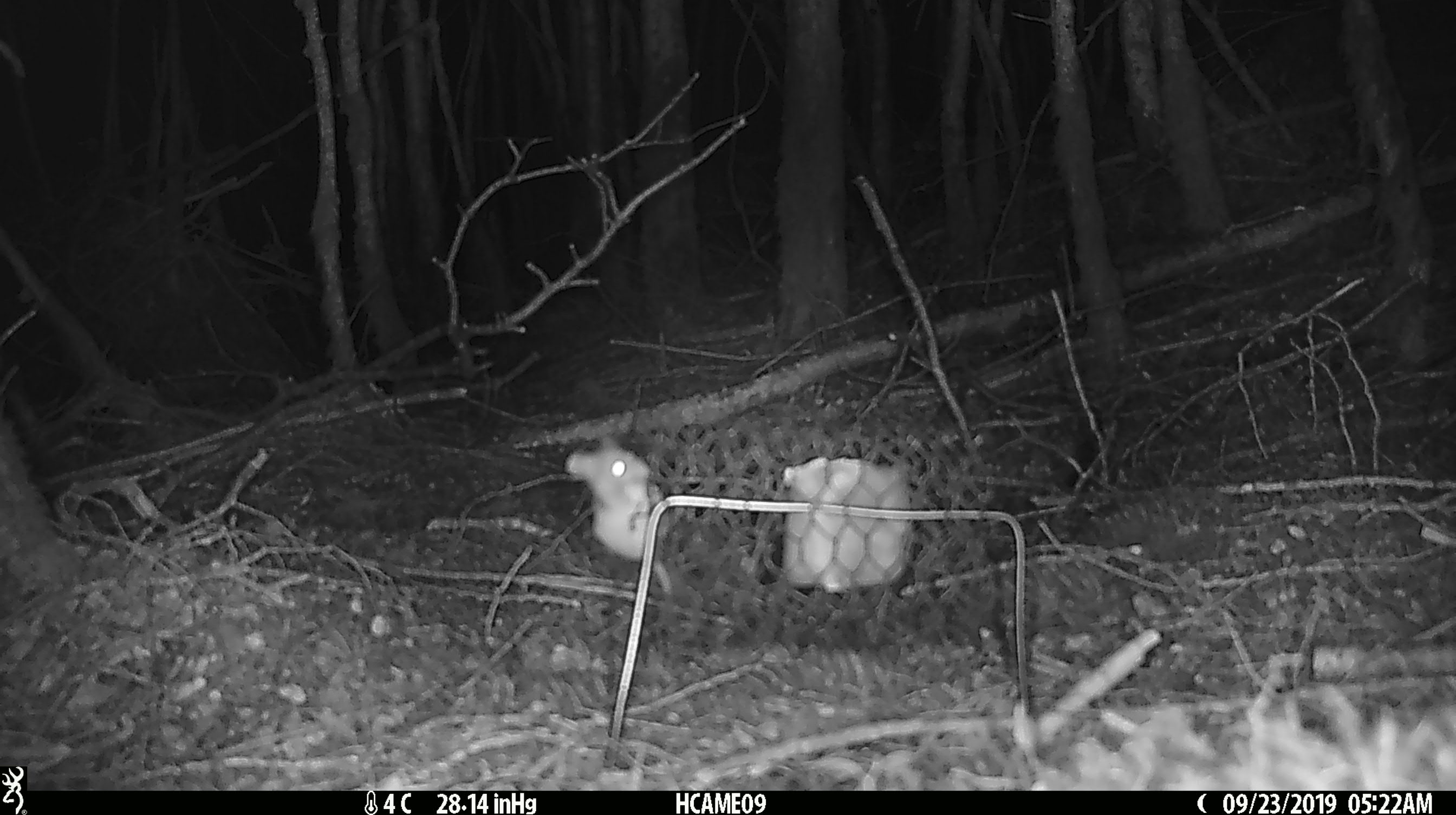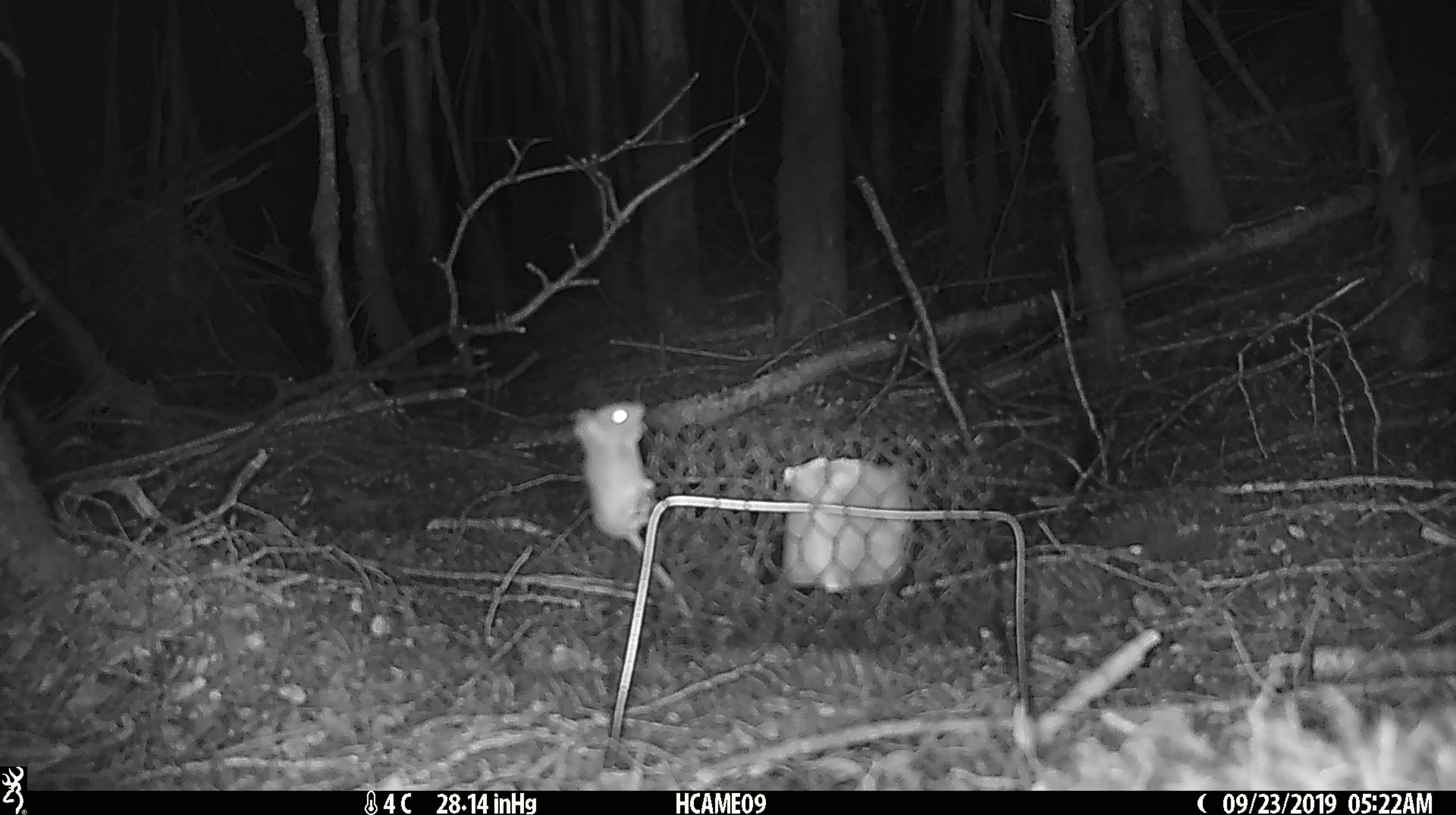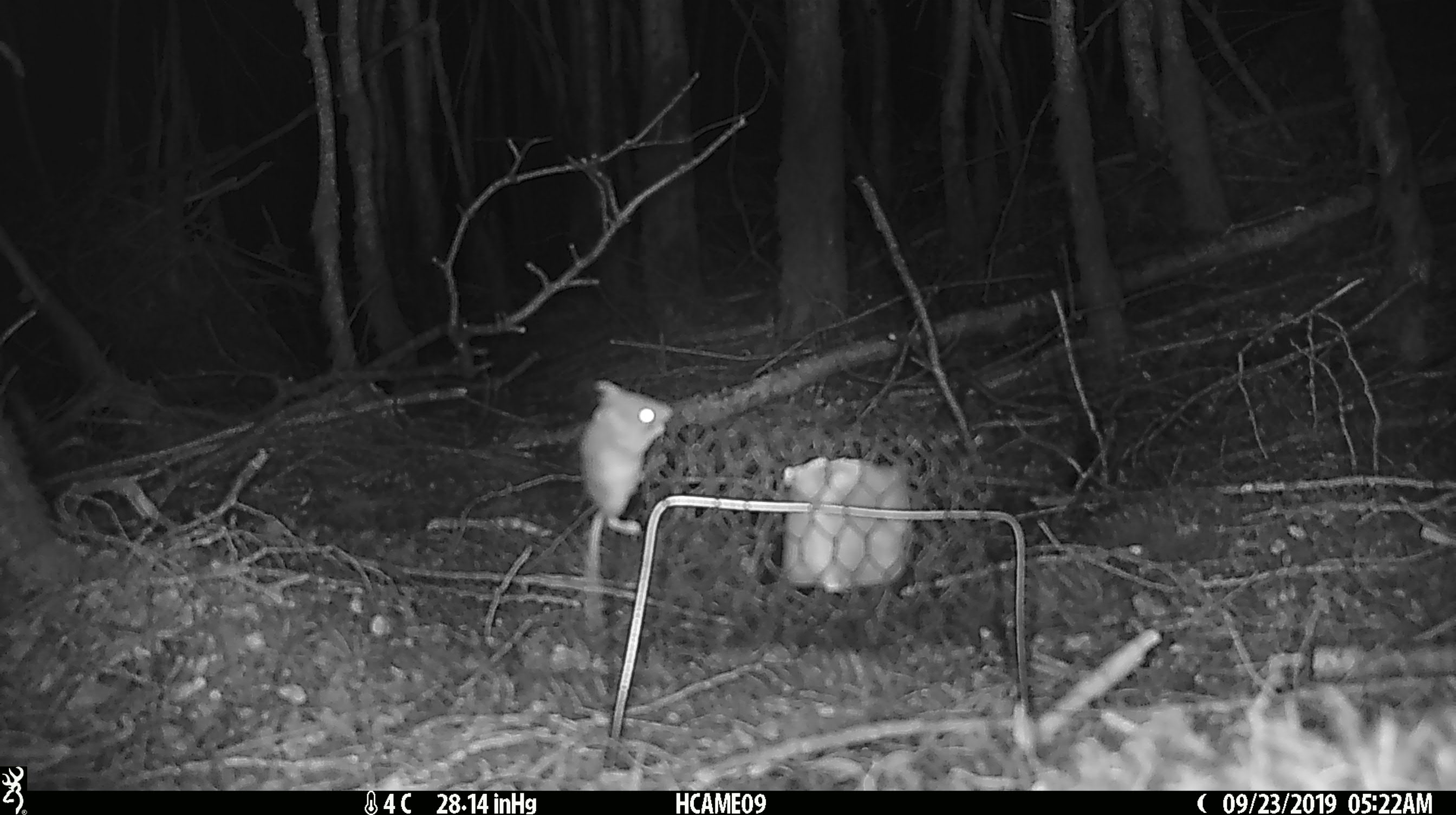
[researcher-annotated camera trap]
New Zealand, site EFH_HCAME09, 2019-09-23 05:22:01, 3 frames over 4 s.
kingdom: Animalia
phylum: Chordata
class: Mammalia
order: Rodentia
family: Muridae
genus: Mus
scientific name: Mus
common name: mouse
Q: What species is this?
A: Mouse (Mus).